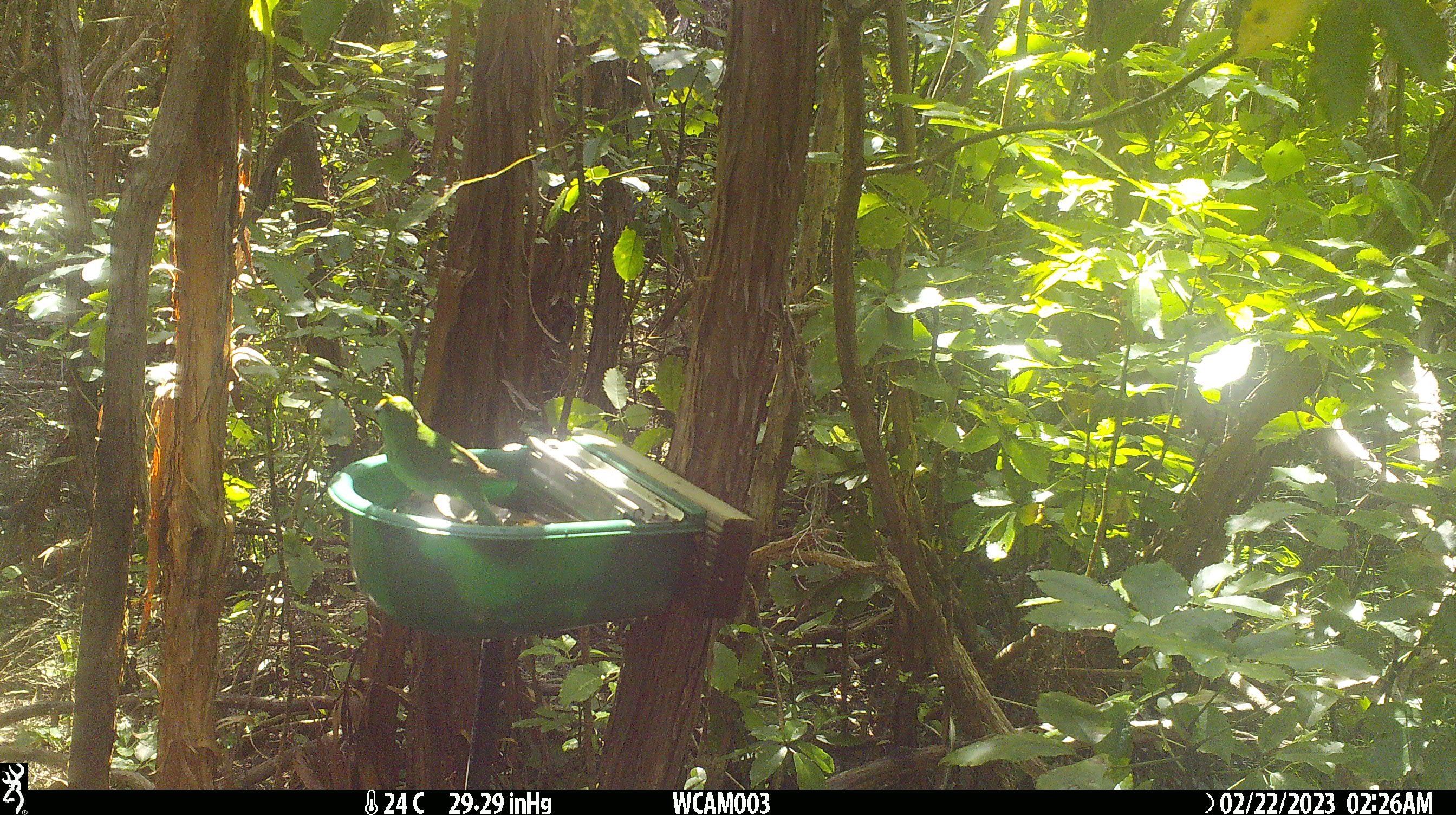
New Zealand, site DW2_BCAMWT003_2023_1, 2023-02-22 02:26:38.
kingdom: Animalia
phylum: Chordata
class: Aves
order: Psittaciformes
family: Psittaculidae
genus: Cyanoramphus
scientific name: Cyanoramphus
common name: parakeet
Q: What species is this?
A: Parakeet (Cyanoramphus).